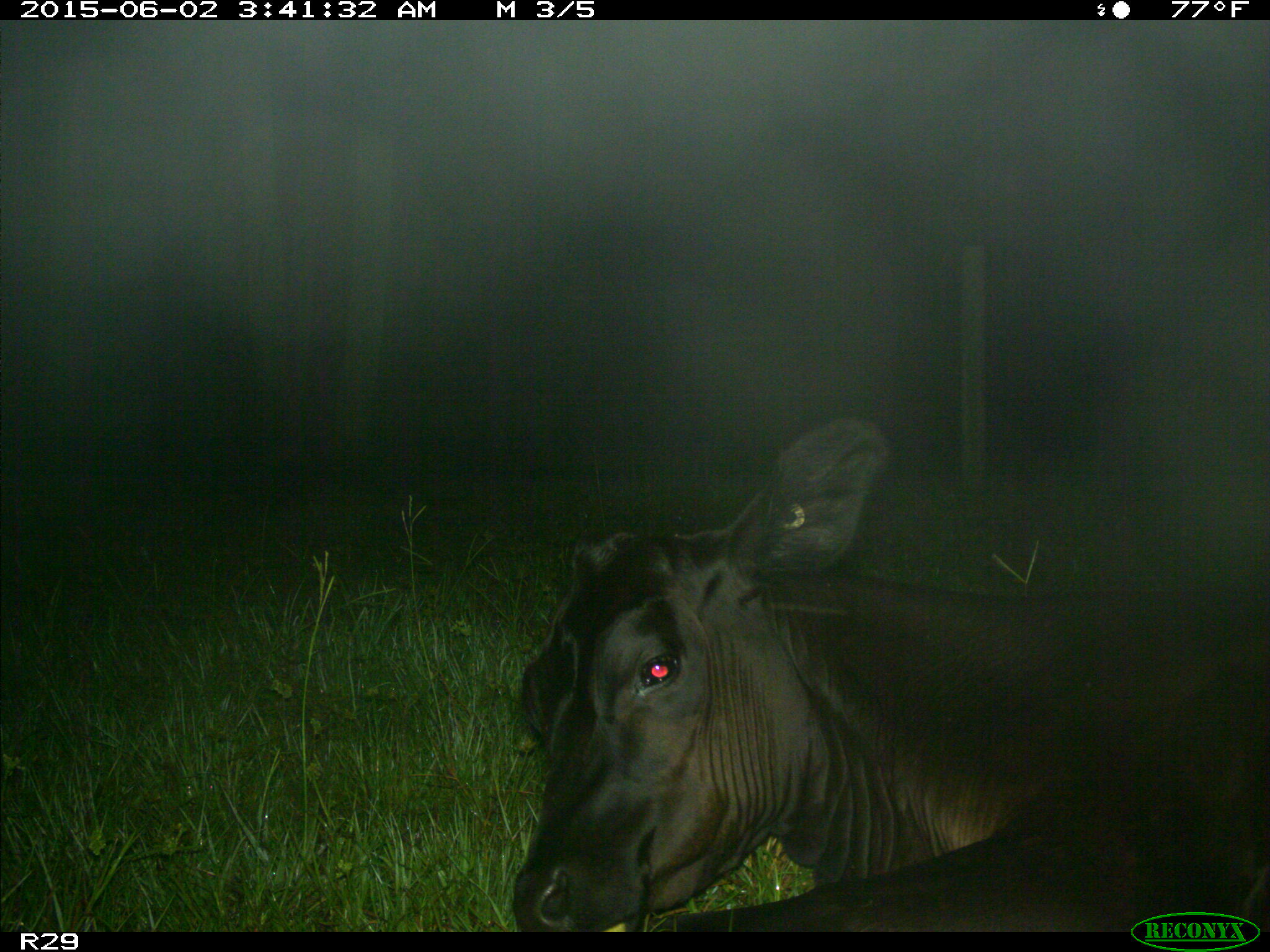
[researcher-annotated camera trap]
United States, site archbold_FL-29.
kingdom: Animalia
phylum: Chordata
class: Mammalia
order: Artiodactyla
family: Bovidae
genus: Bos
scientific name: Bos taurus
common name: domestic cow